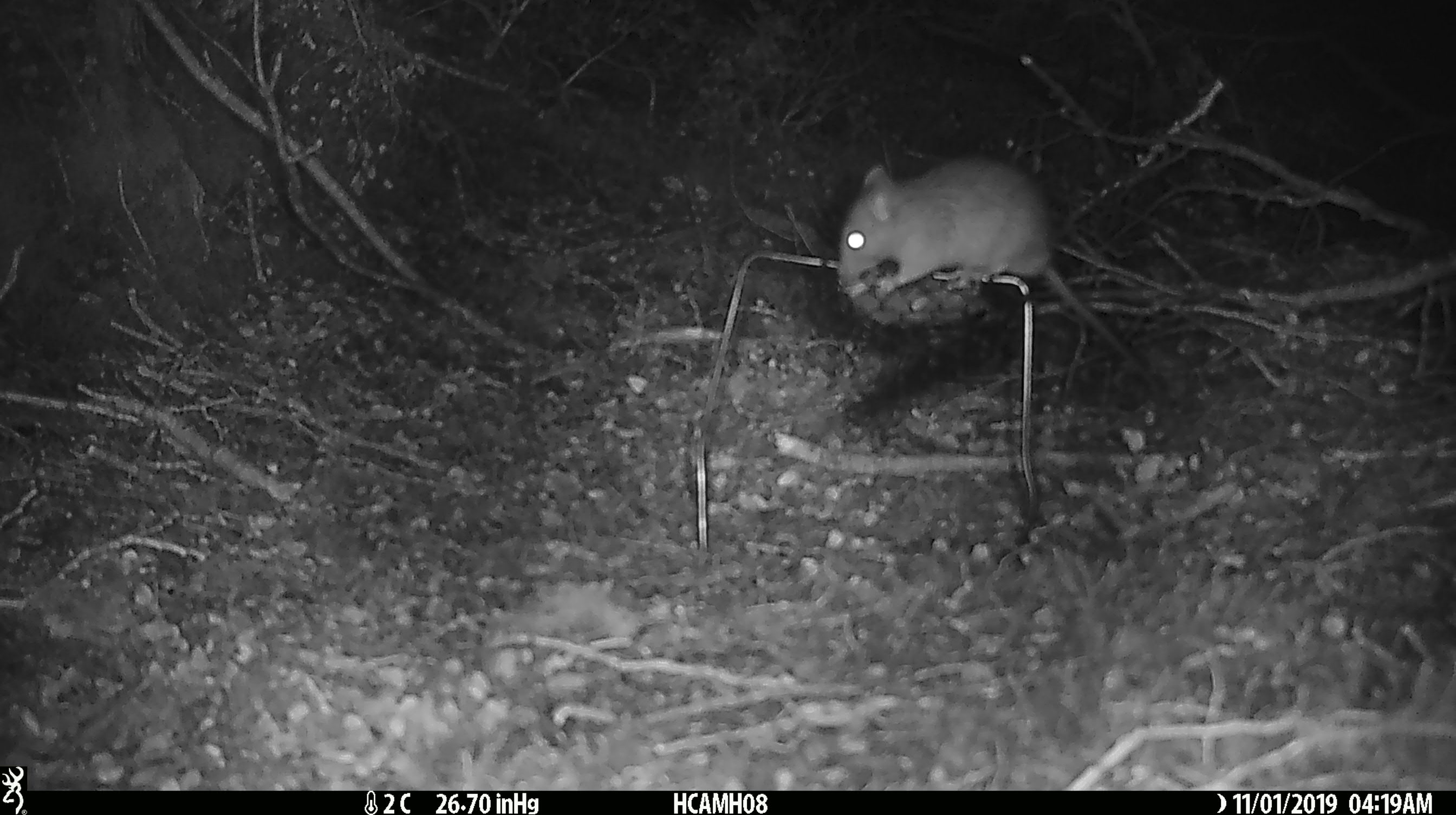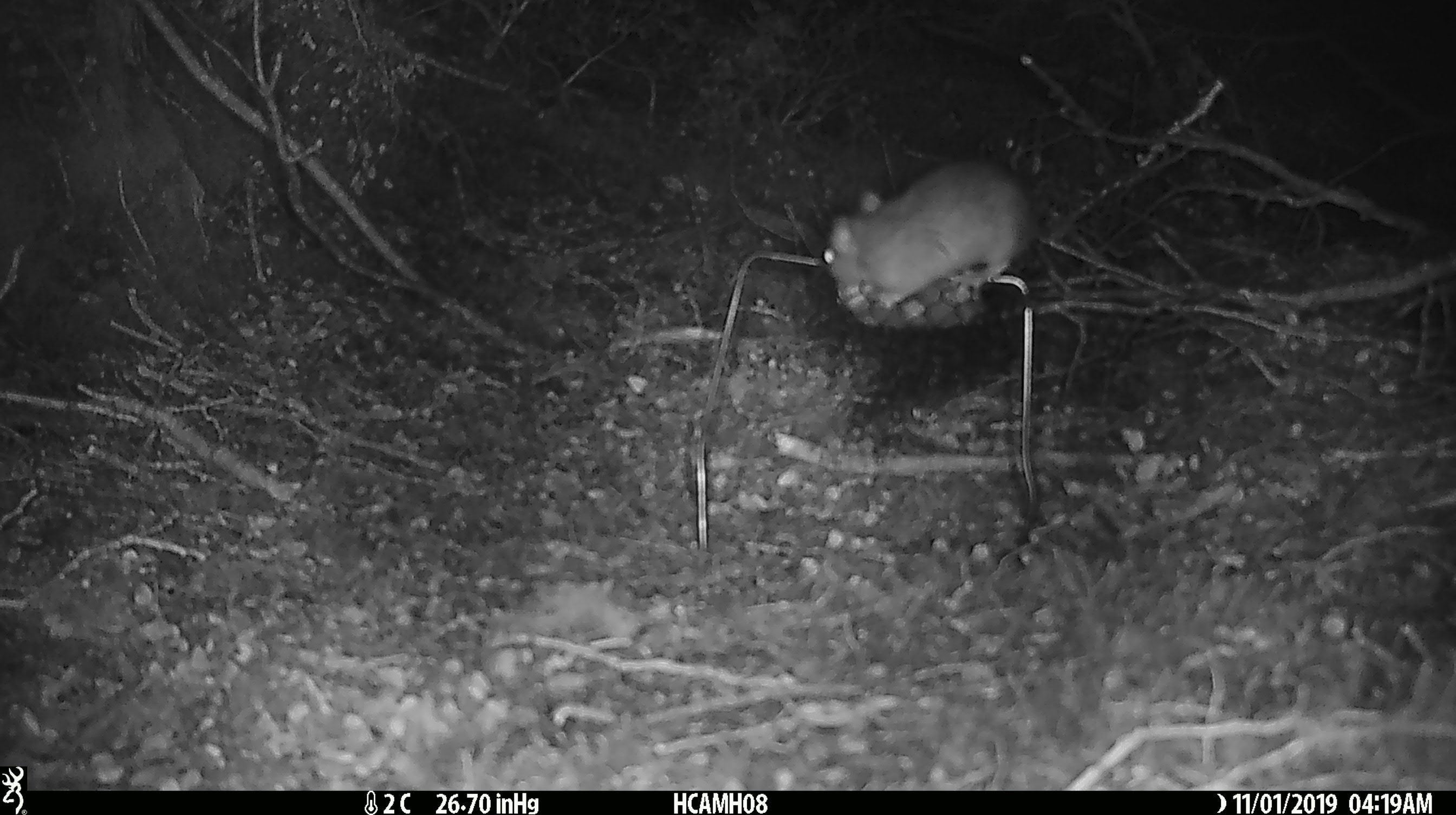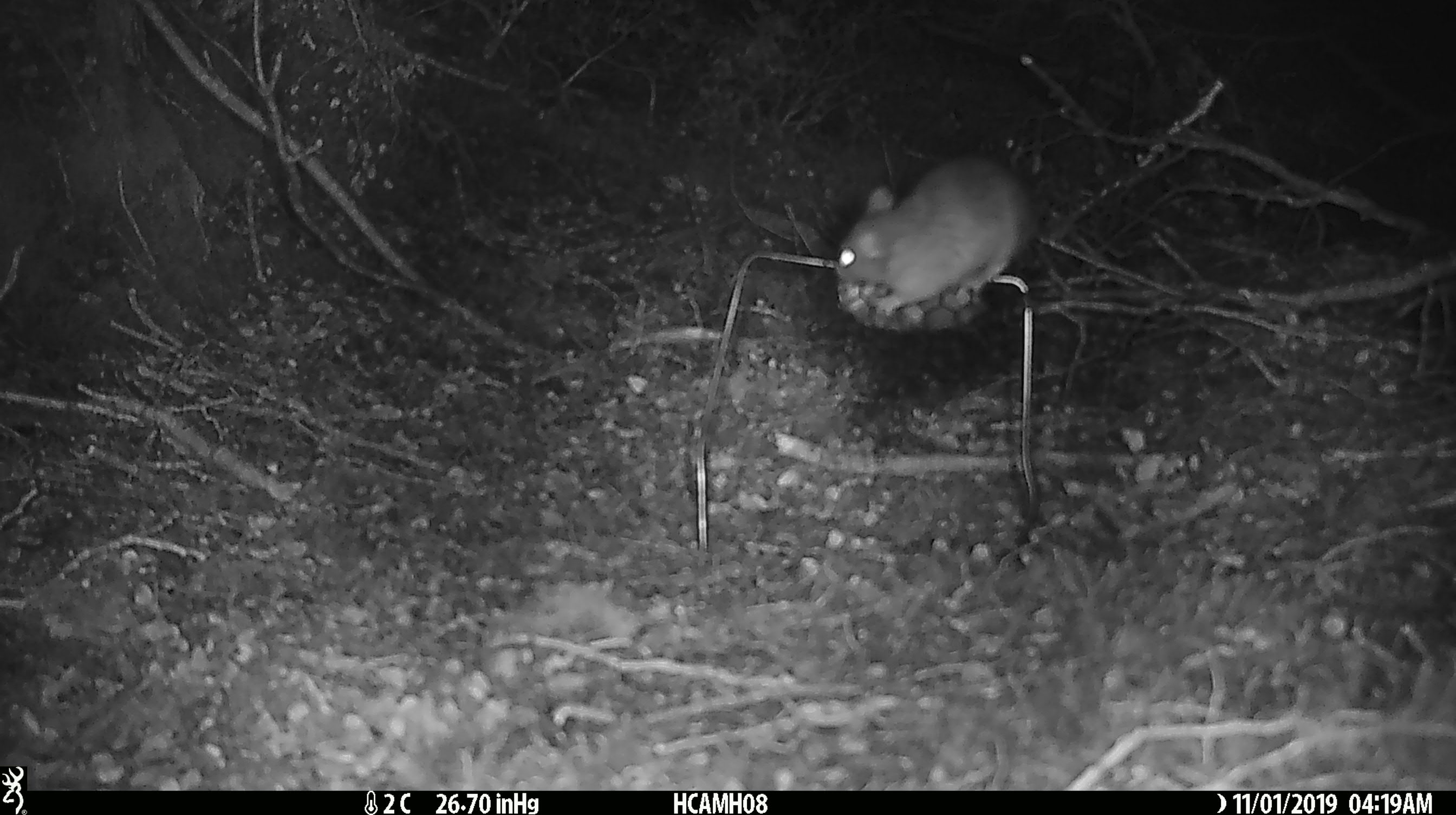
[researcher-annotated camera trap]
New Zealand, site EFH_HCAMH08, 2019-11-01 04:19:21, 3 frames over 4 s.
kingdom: Animalia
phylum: Chordata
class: Mammalia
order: Rodentia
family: Muridae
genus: Rattus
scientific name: Rattus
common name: rat